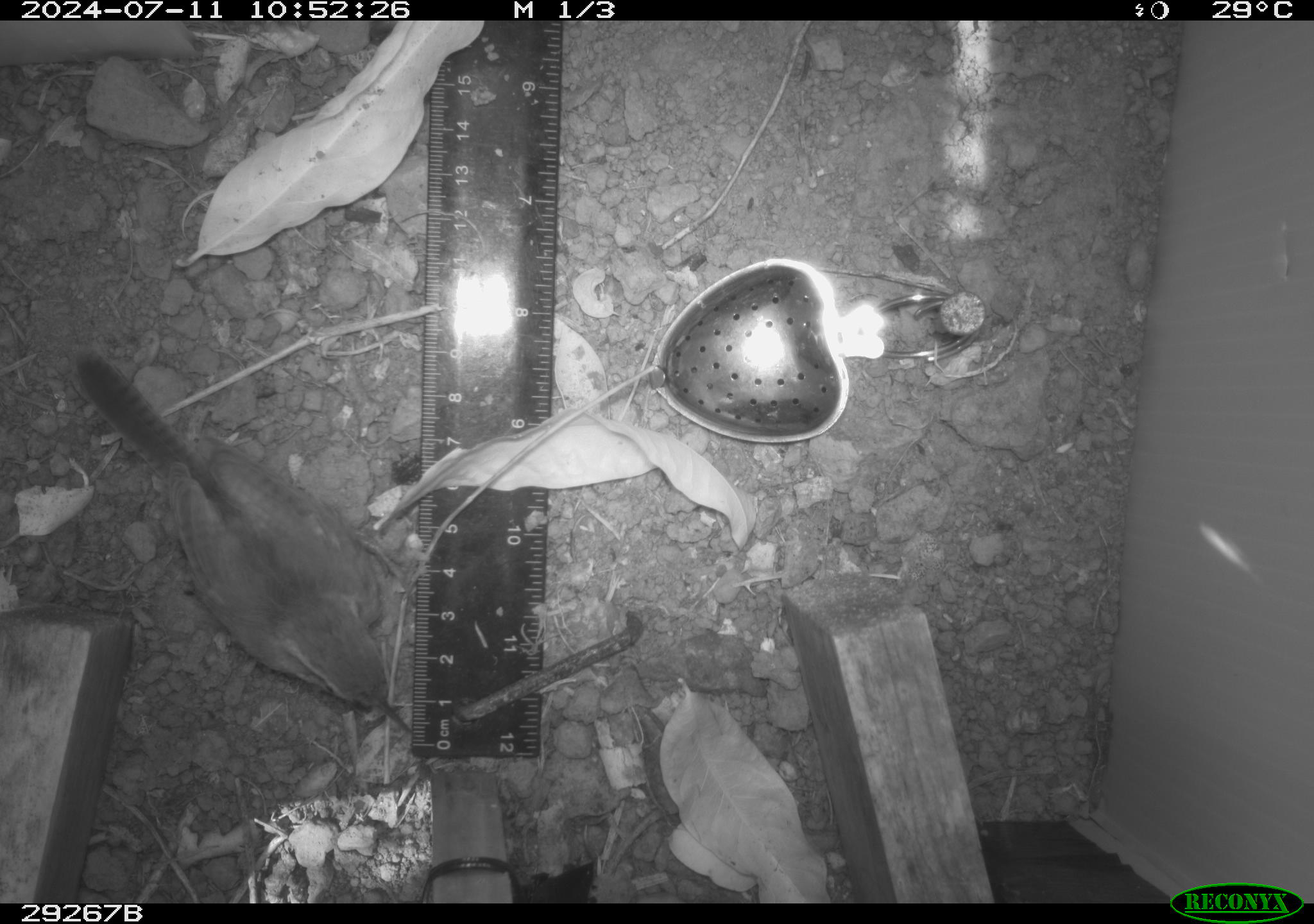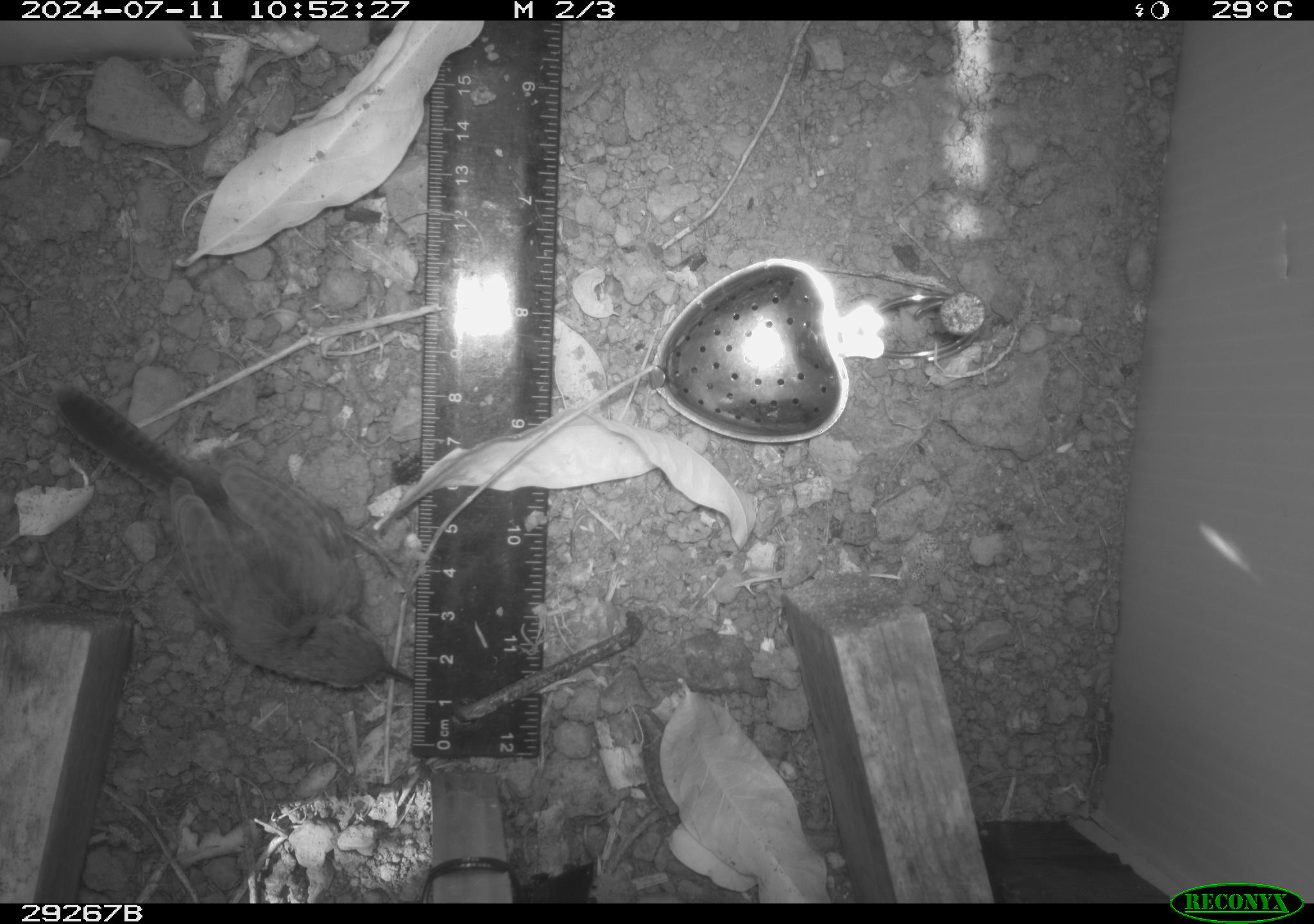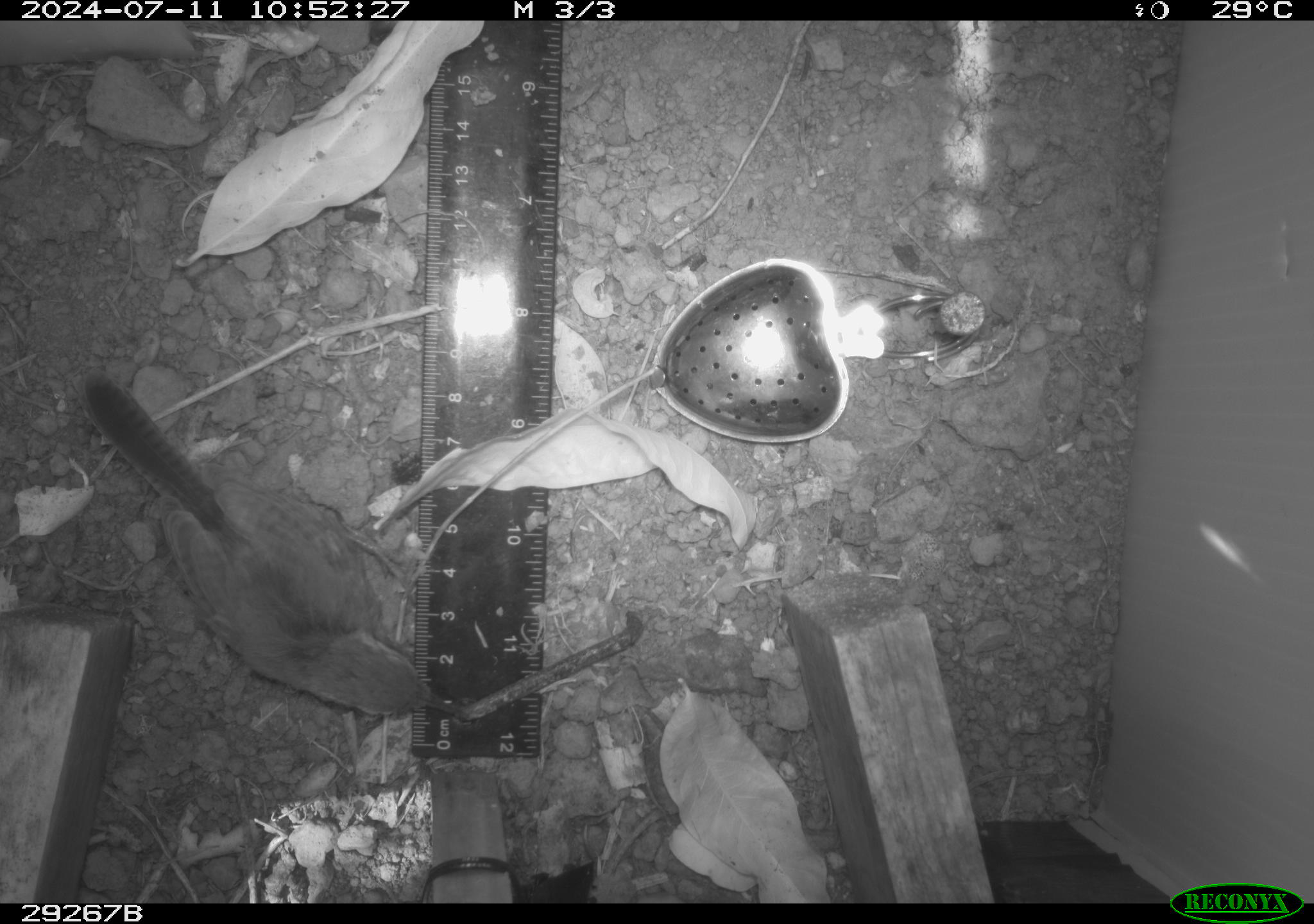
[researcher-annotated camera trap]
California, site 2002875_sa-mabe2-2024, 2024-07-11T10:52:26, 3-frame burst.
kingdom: Animalia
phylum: Chordata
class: Aves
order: Passeriformes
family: Troglodytidae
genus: Thryomanes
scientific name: Thryomanes bewickii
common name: bewick's wren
Bewick's wren (Thryomanes bewickii).